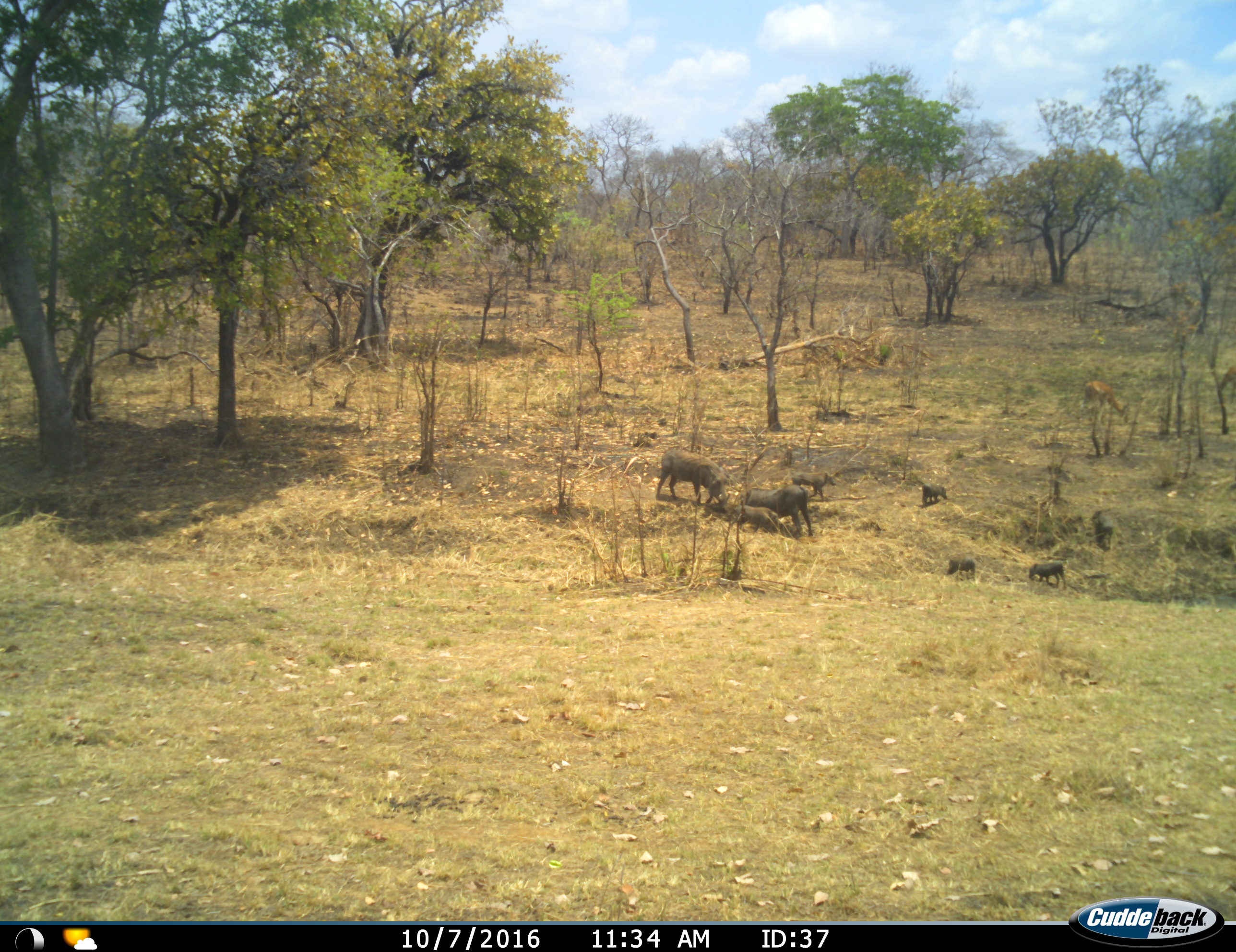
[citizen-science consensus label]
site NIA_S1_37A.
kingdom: Animalia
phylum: Chordata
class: Mammalia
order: Artiodactyla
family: Suidae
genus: Phacochoerus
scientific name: Phacochoerus africanus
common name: warthog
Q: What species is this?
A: Warthog (Phacochoerus africanus).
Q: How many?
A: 8.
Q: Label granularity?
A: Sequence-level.